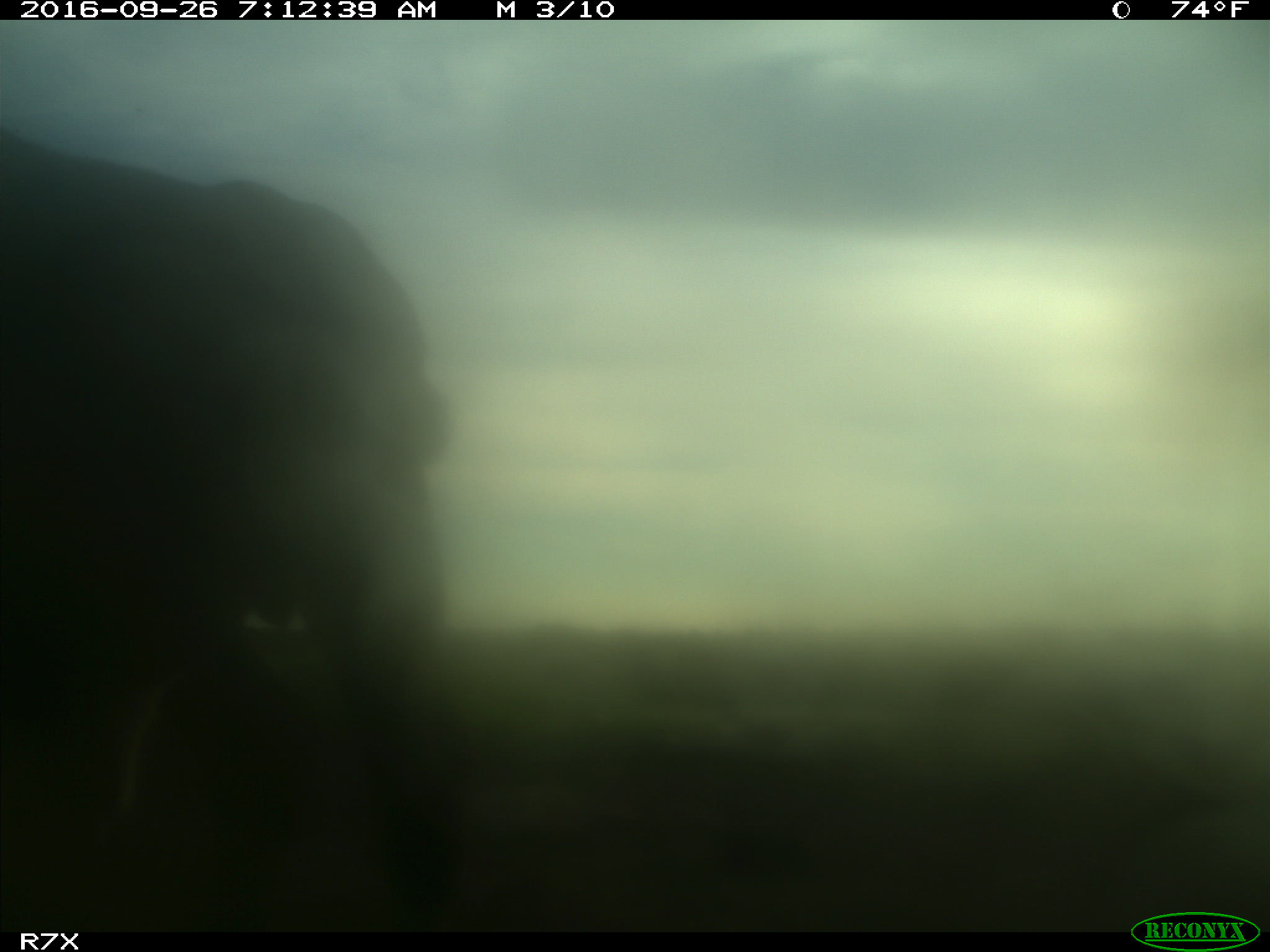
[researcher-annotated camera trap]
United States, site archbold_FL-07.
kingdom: Animalia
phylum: Chordata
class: Mammalia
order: Artiodactyla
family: Bovidae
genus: Bos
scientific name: Bos taurus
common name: domestic cow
Bos taurus (domestic cow).